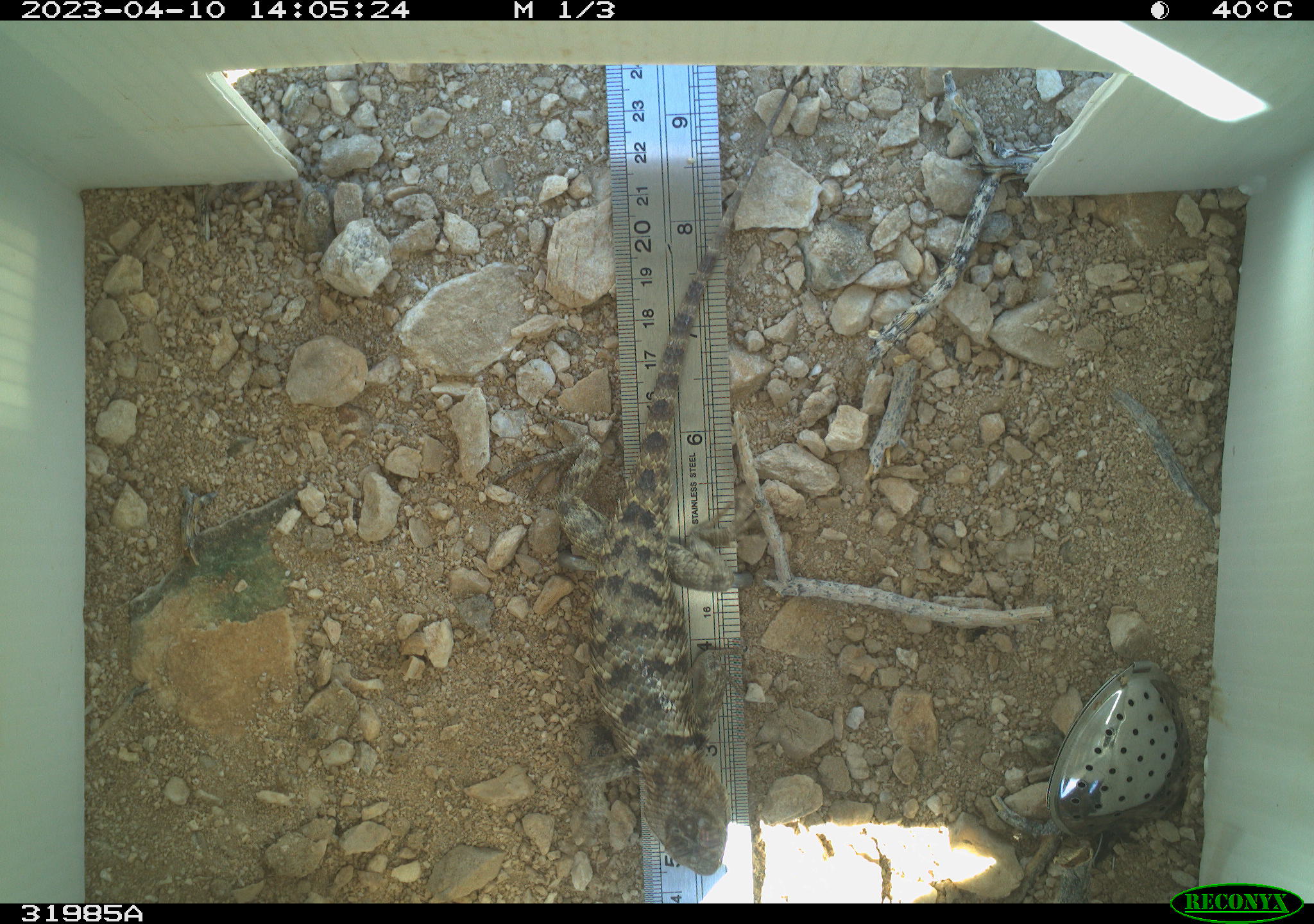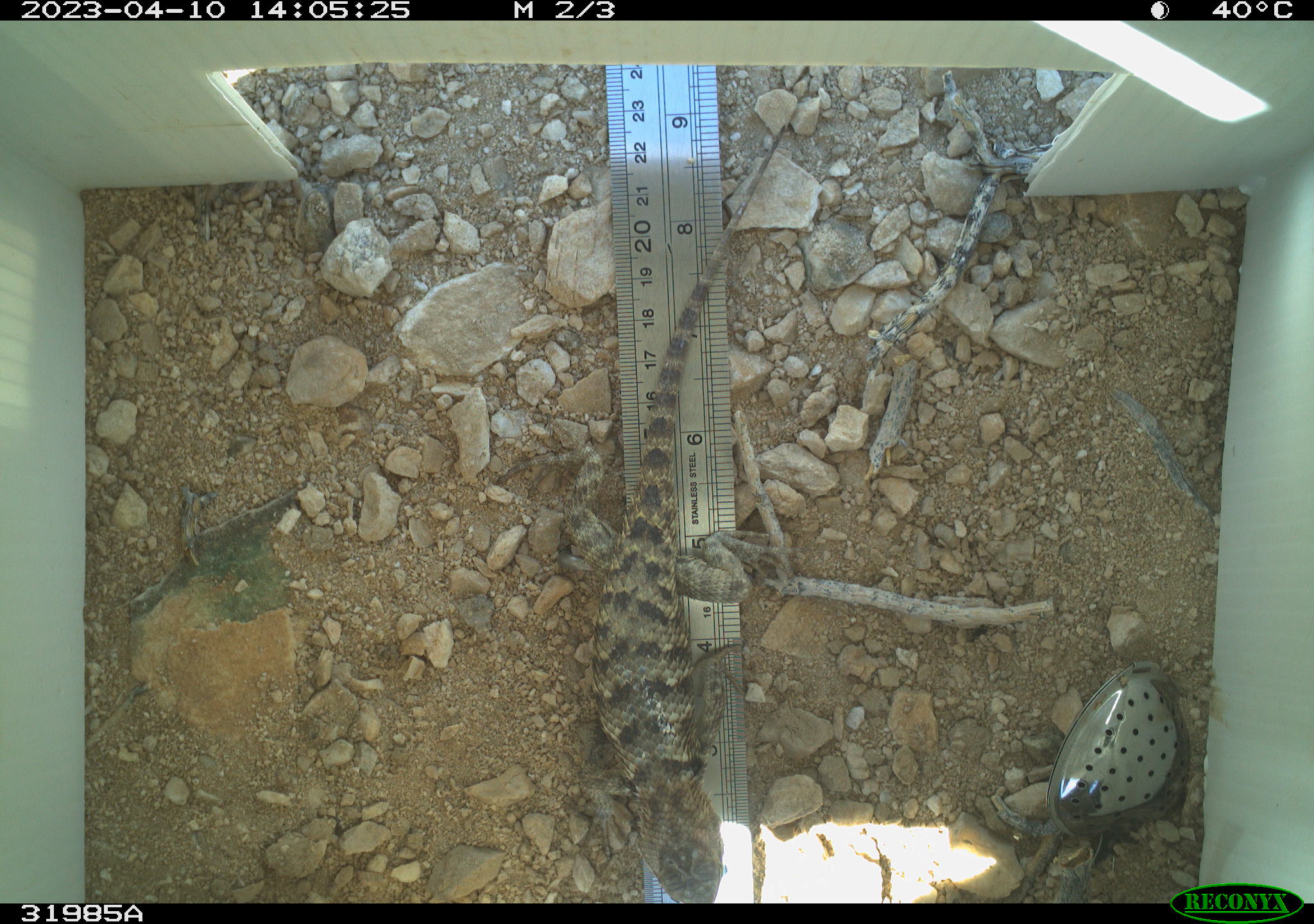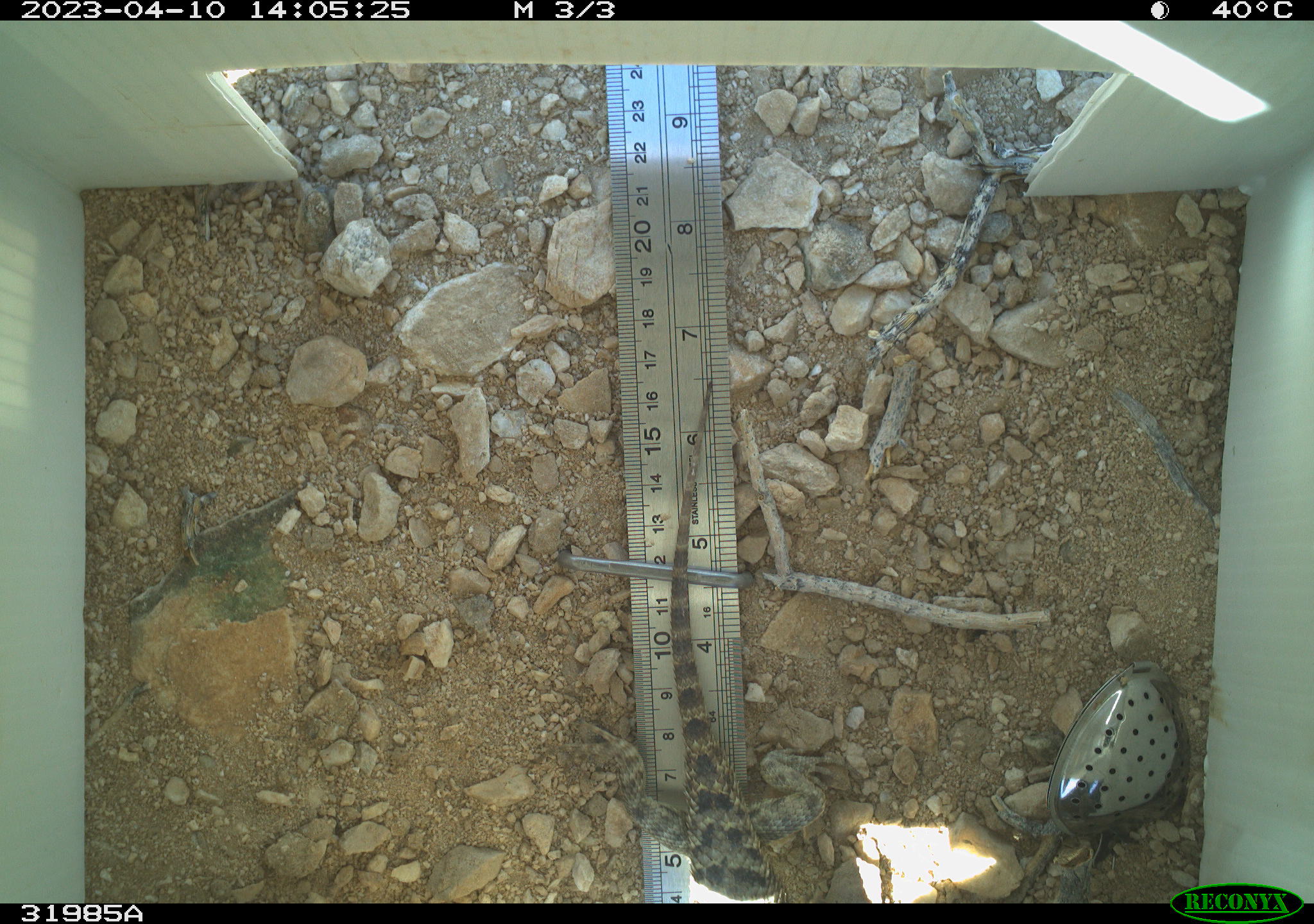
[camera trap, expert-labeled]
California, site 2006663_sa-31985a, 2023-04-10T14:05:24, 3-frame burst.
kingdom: Animalia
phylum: Chordata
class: Reptilia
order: Squamata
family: Phrynosomatidae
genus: Sceloporus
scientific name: Sceloporus uniformis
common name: yellow-backed spiny lizard